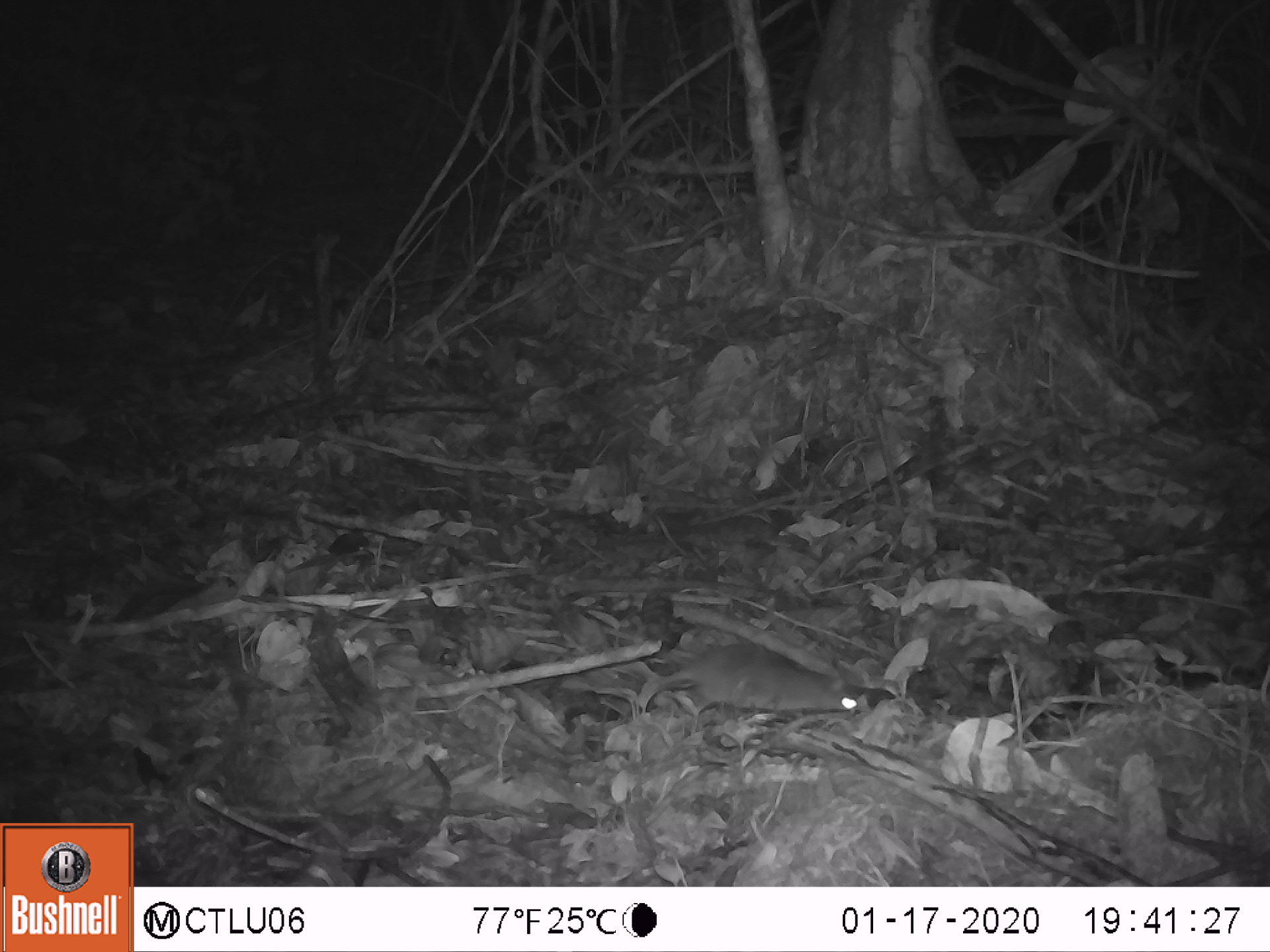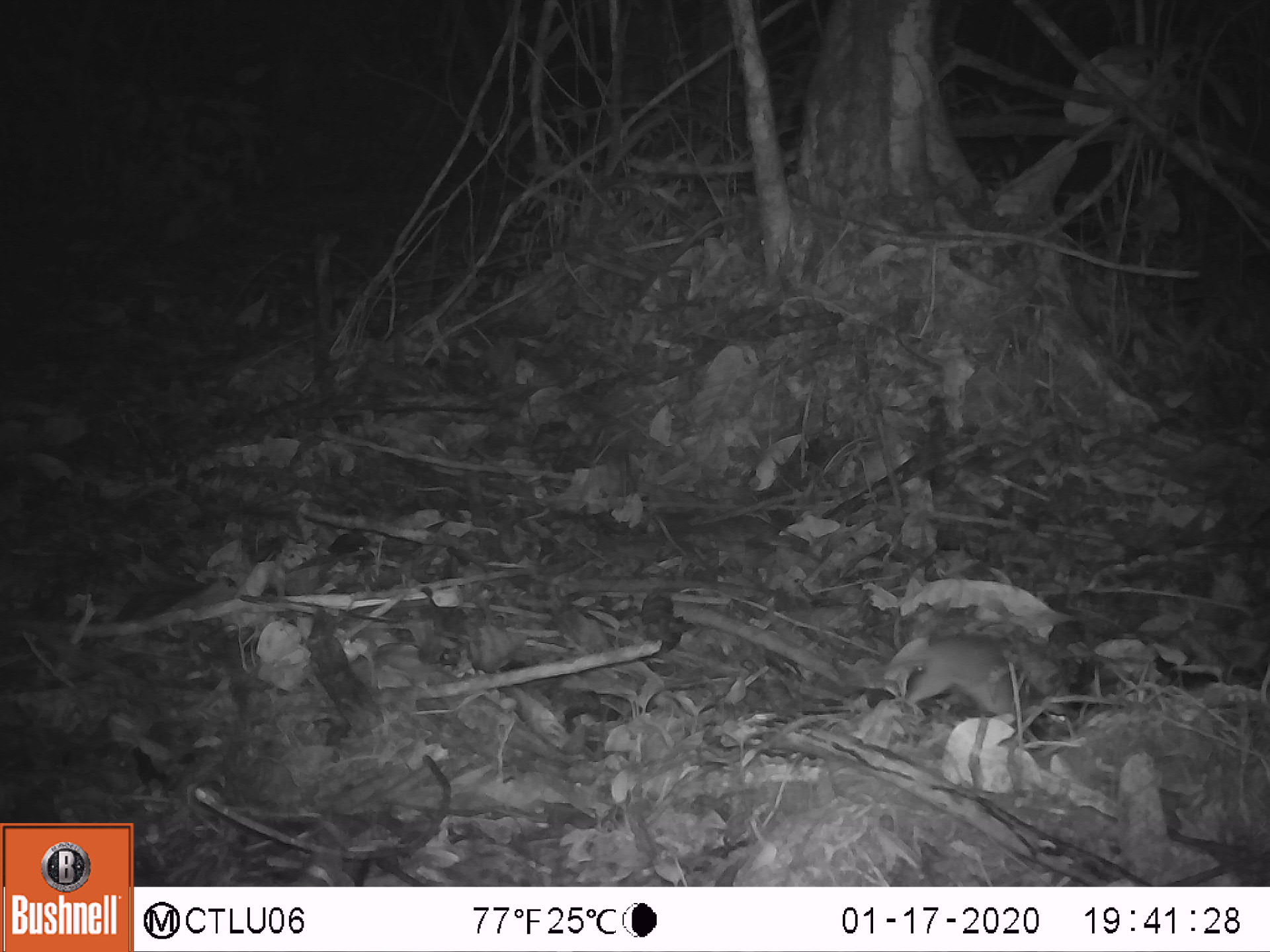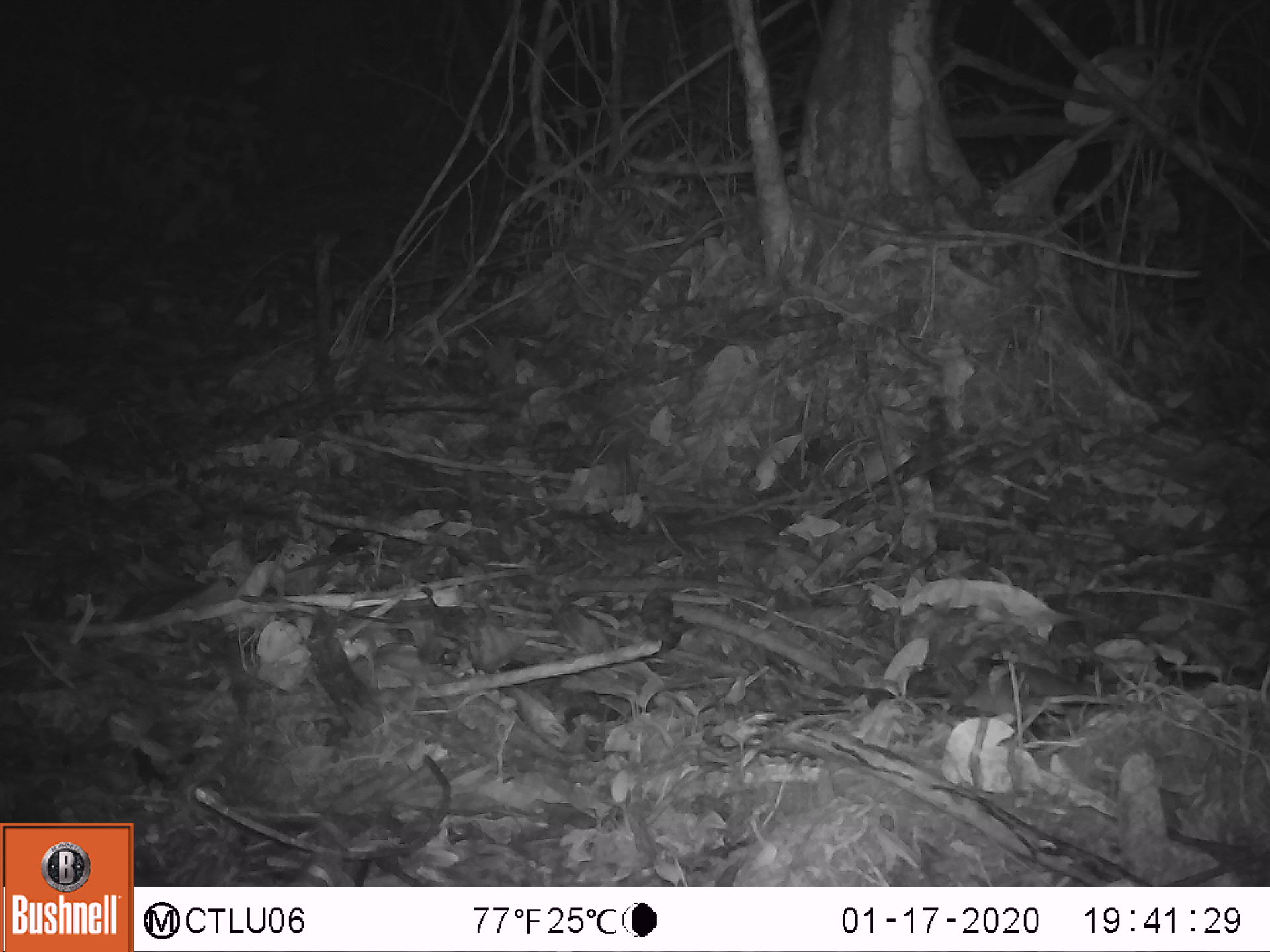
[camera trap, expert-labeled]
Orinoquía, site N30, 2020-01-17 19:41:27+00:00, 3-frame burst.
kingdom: Animalia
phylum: Chordata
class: Mammalia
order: Rodentia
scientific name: Rodentia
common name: rodent